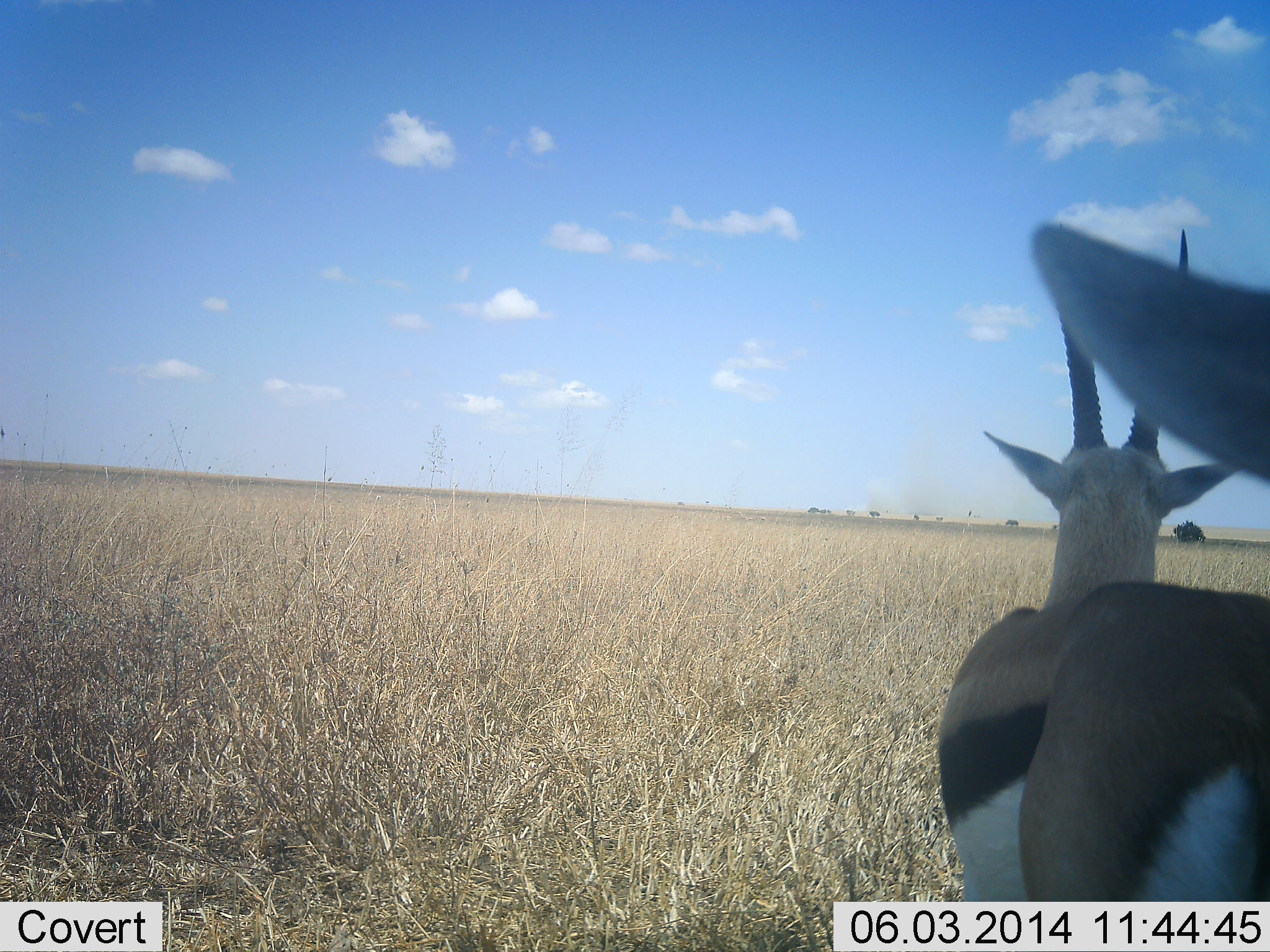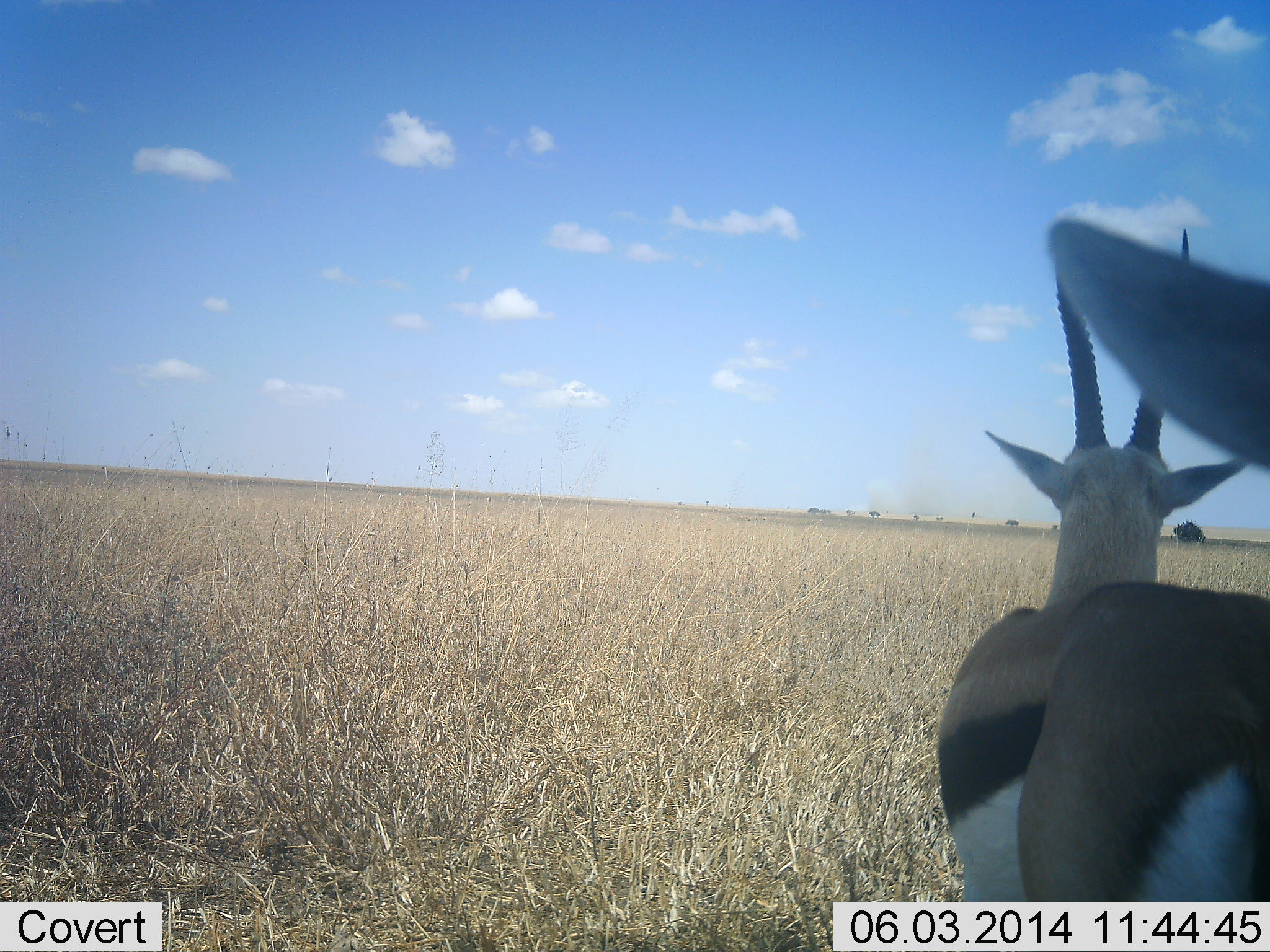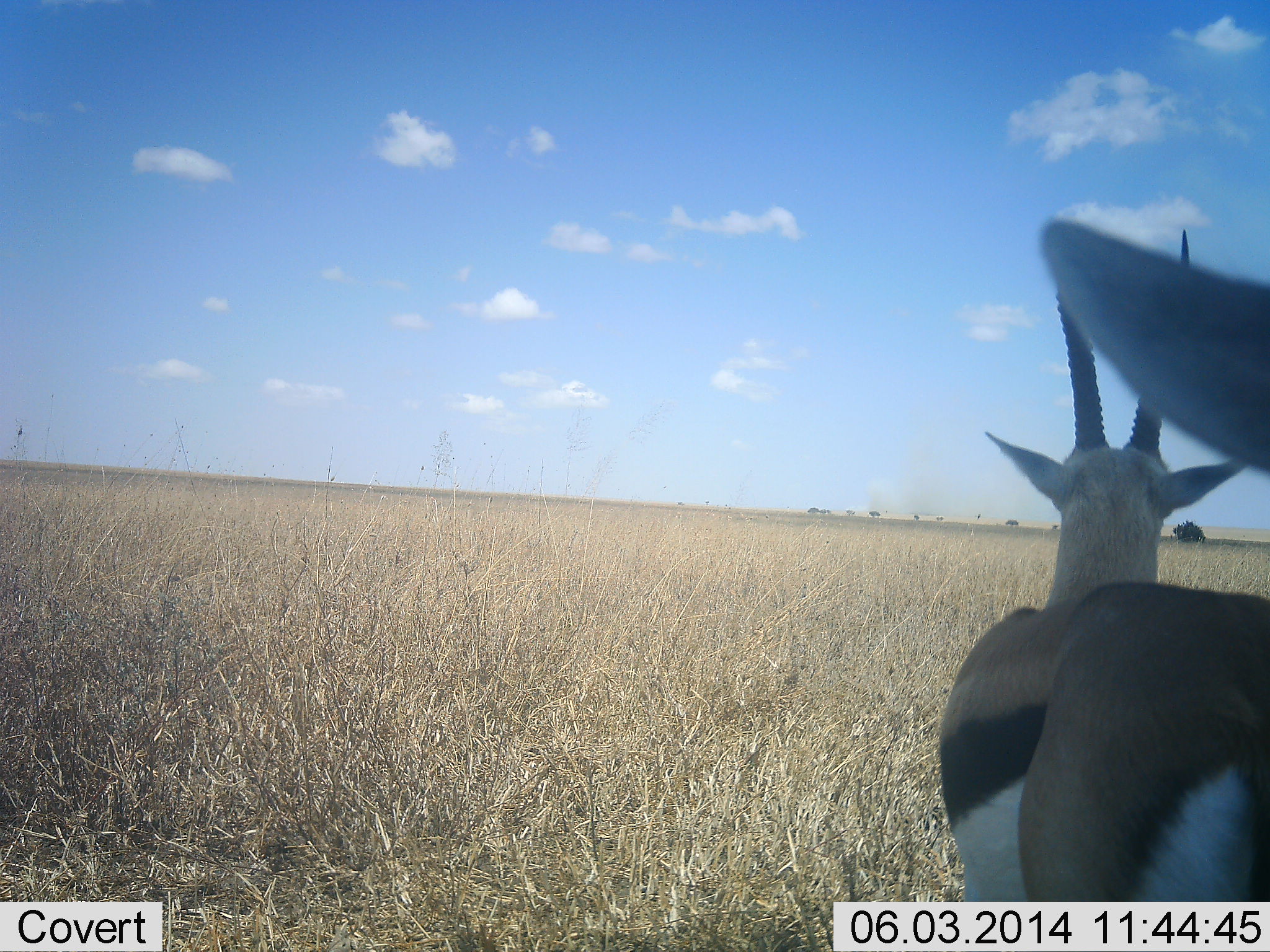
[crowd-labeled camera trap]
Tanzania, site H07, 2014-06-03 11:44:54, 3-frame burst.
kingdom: Animalia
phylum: Chordata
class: Mammalia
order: Artiodactyla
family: Bovidae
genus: Eudorcas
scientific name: Eudorcas thomsonii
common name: thomson's gazelle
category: gazellethomsons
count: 2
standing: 91%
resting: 18%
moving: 0%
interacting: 0%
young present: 0%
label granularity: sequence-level